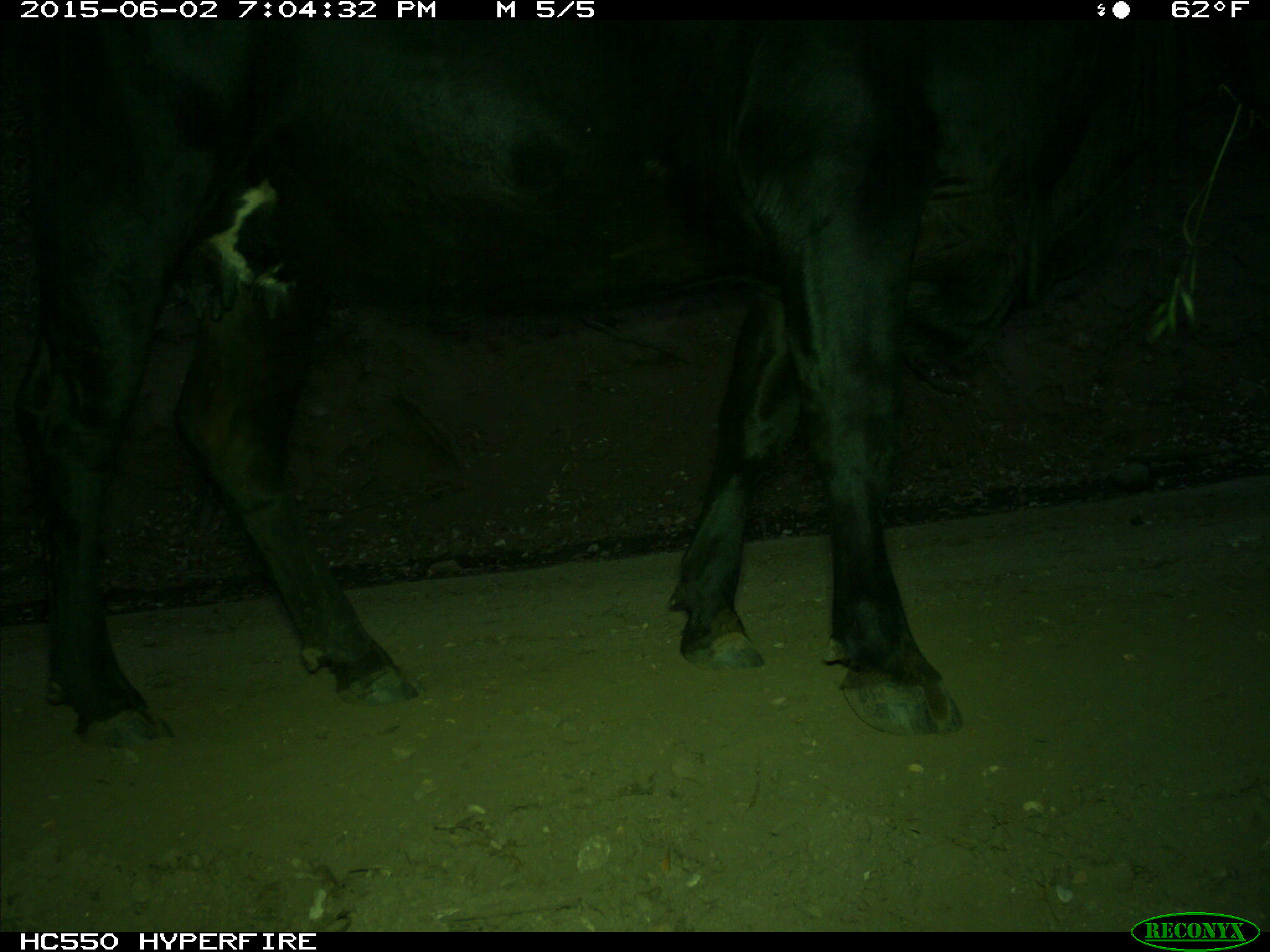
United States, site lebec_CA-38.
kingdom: Animalia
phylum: Chordata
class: Mammalia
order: Artiodactyla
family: Bovidae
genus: Bos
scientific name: Bos taurus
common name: domestic cow